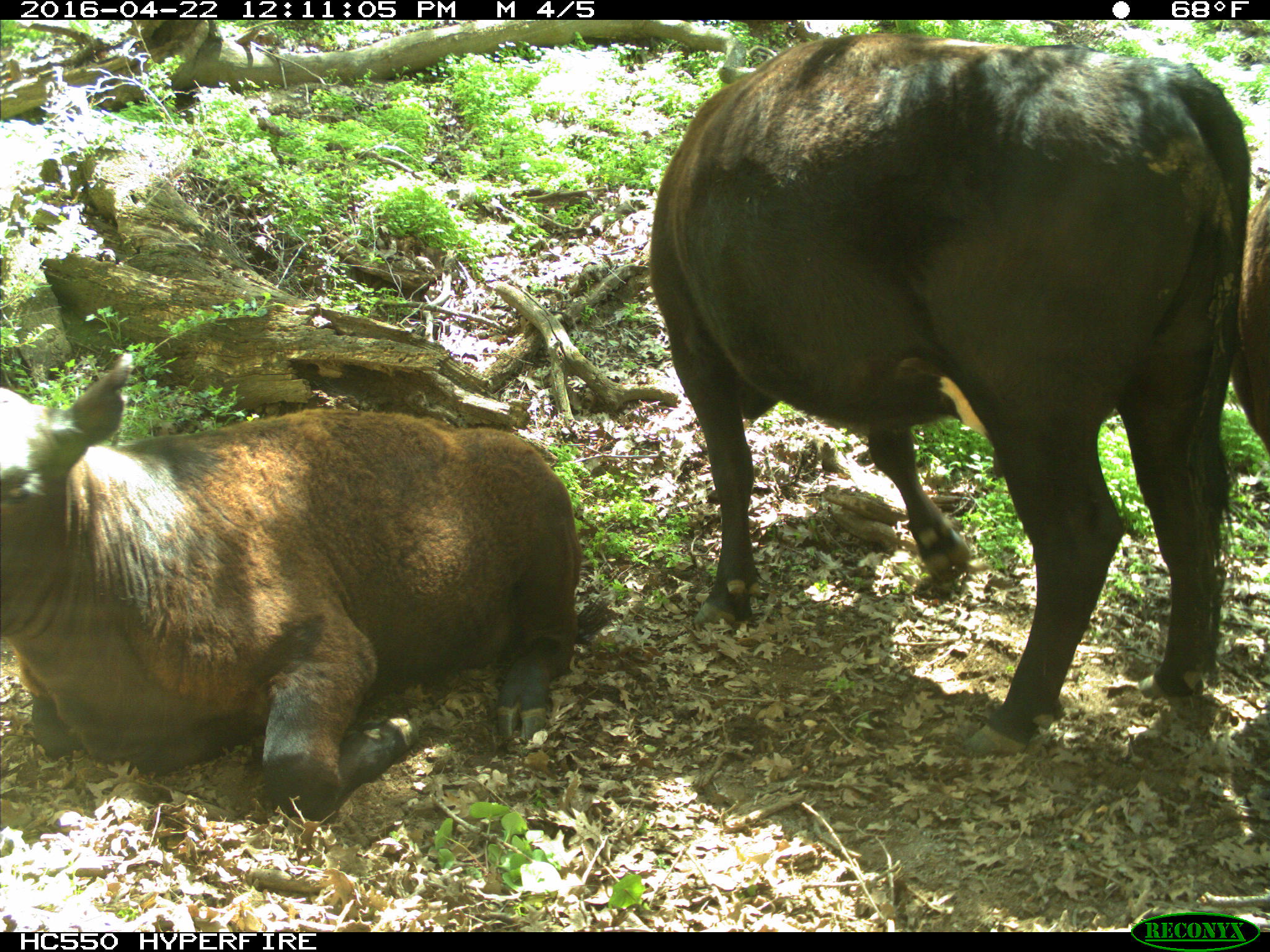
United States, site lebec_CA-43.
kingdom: Animalia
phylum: Chordata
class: Mammalia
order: Artiodactyla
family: Bovidae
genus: Bos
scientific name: Bos taurus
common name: domestic cow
Bos taurus (domestic cow).